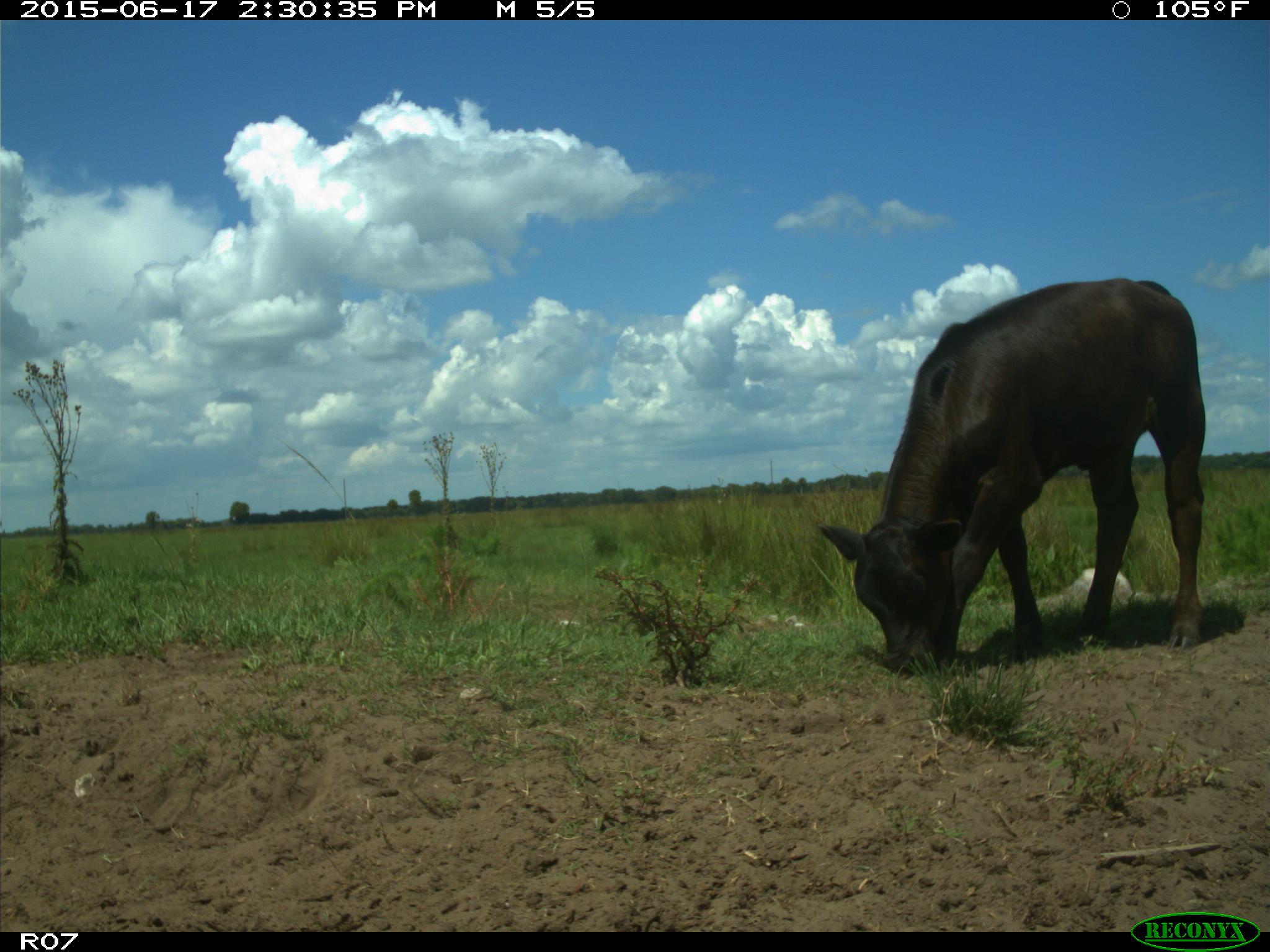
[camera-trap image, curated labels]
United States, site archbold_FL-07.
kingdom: Animalia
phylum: Chordata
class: Mammalia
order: Artiodactyla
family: Bovidae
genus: Bos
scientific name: Bos taurus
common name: domestic cow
Bos taurus (domestic cow).